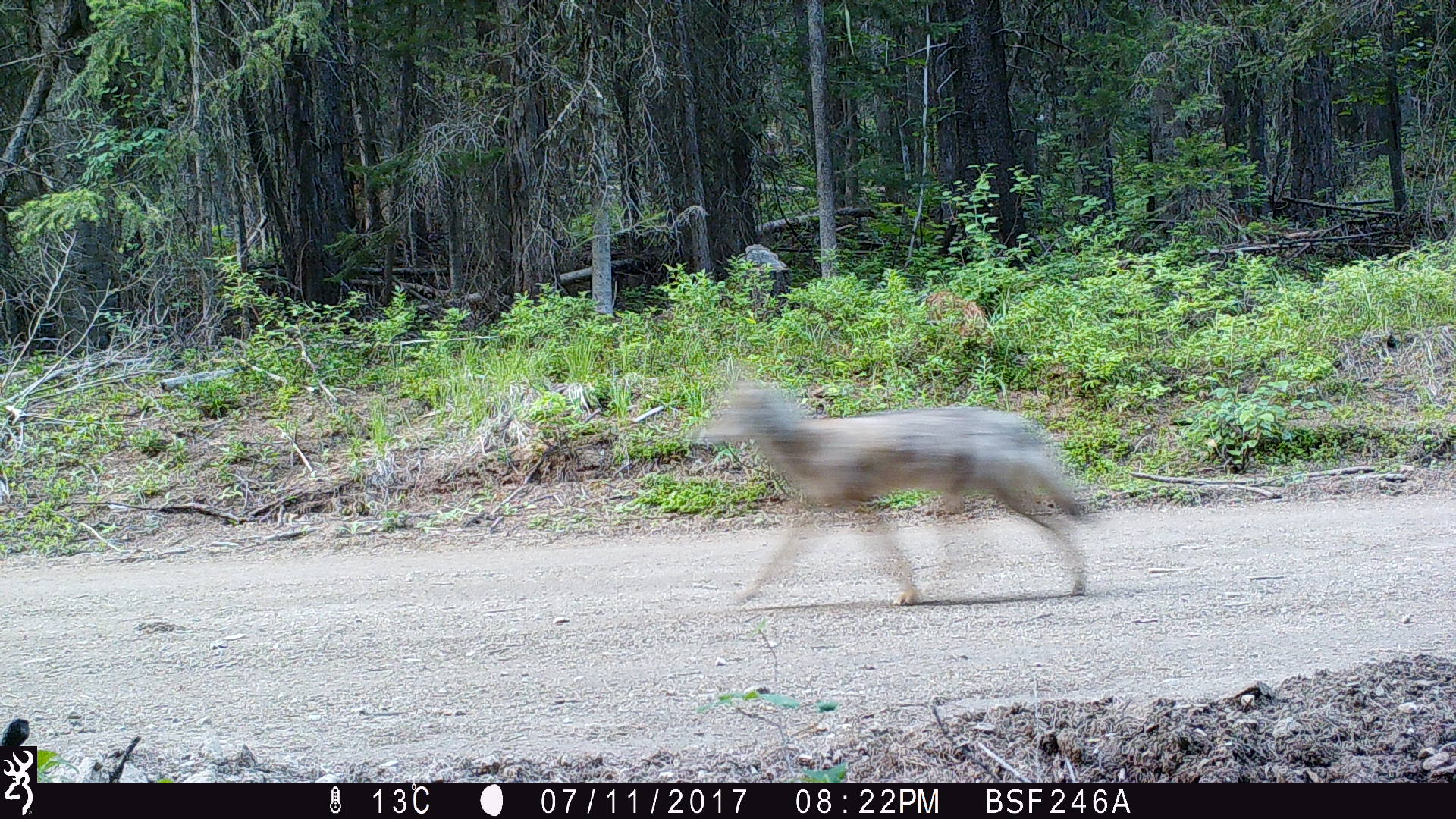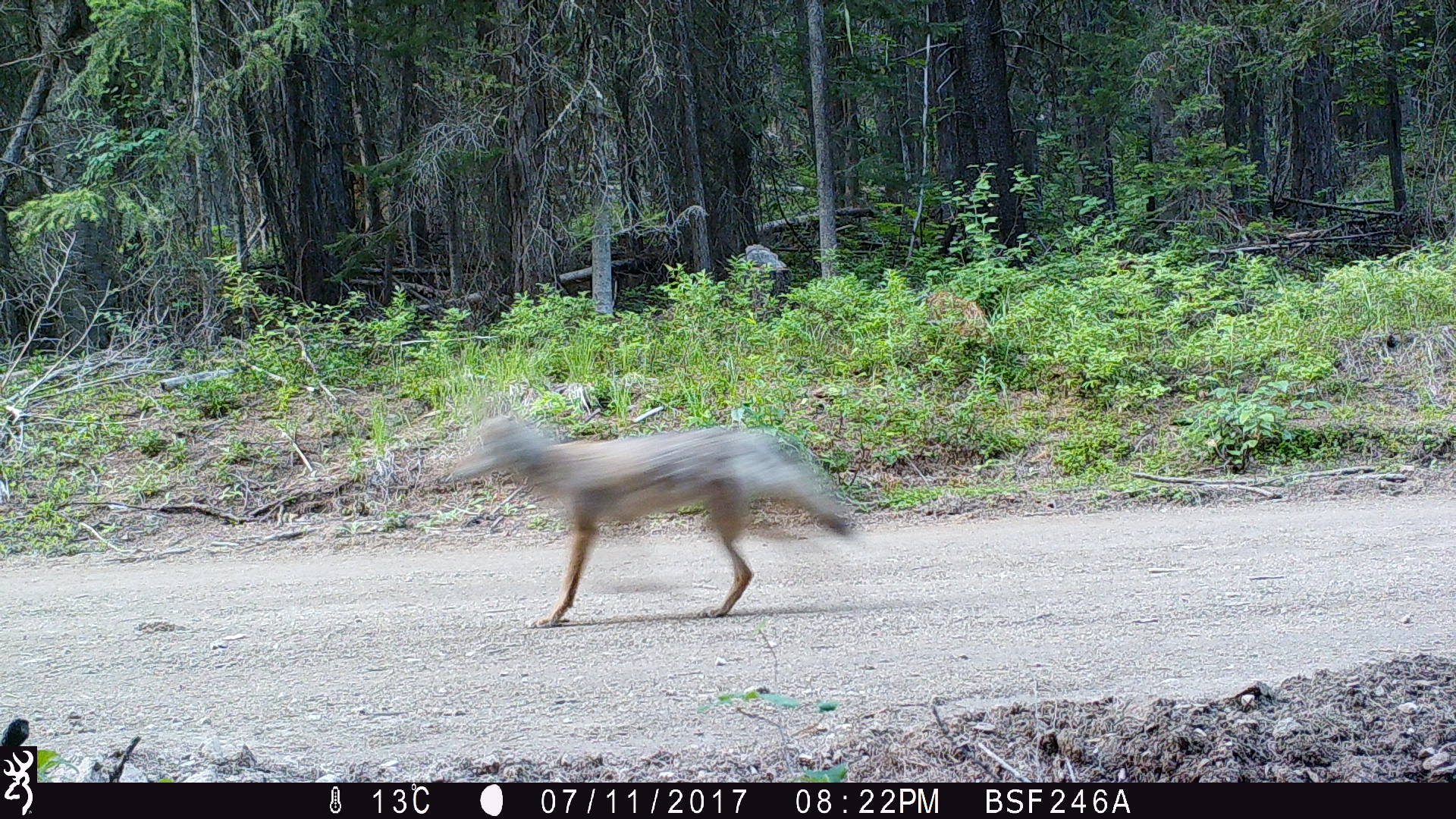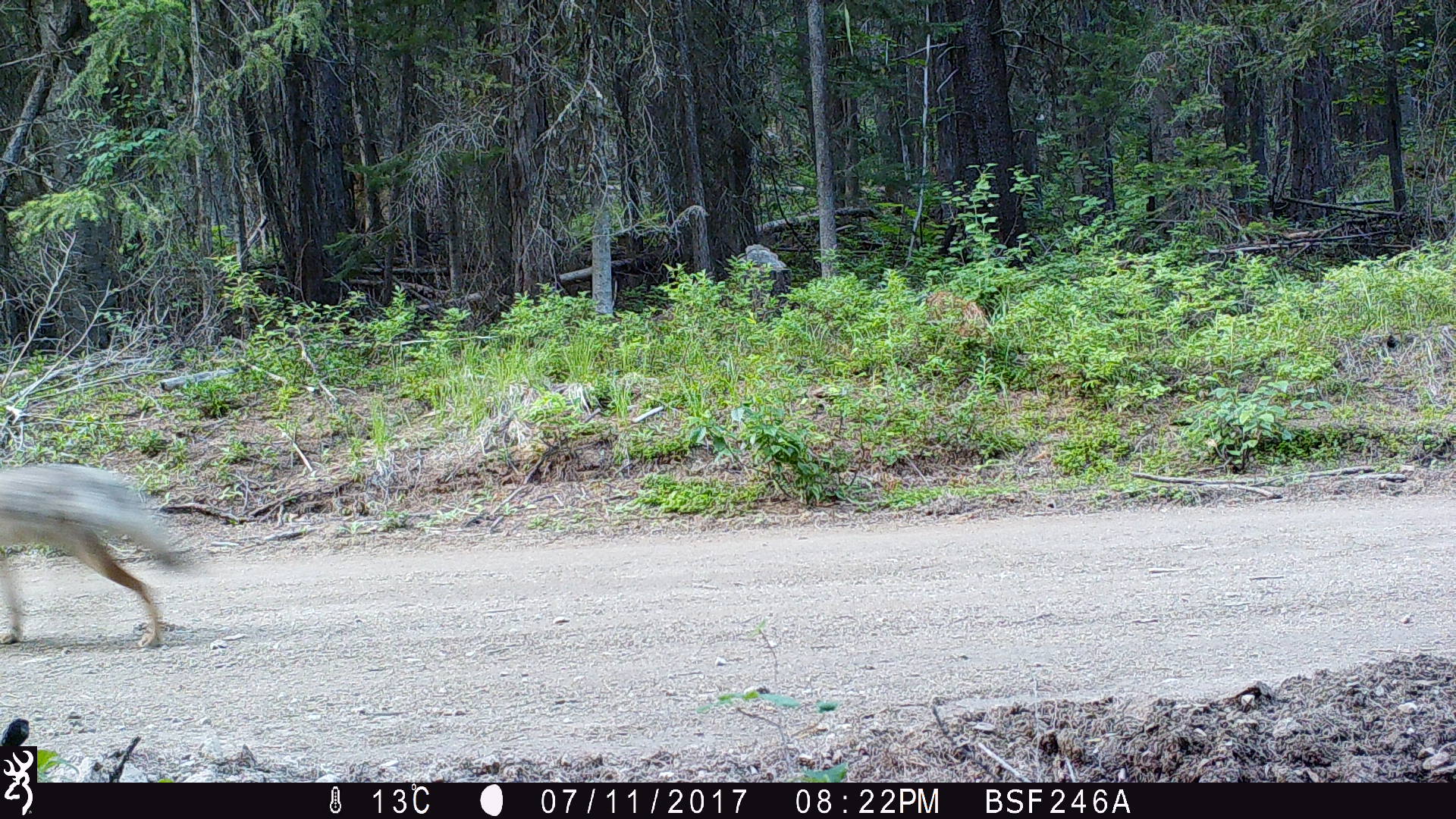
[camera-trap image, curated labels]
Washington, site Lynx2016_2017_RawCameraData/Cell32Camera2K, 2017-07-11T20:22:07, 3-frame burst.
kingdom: Animalia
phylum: Chordata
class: Mammalia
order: Carnivora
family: Canidae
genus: Canis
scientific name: Canis latrans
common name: coyote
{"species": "Canis latrans (coyote)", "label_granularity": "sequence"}